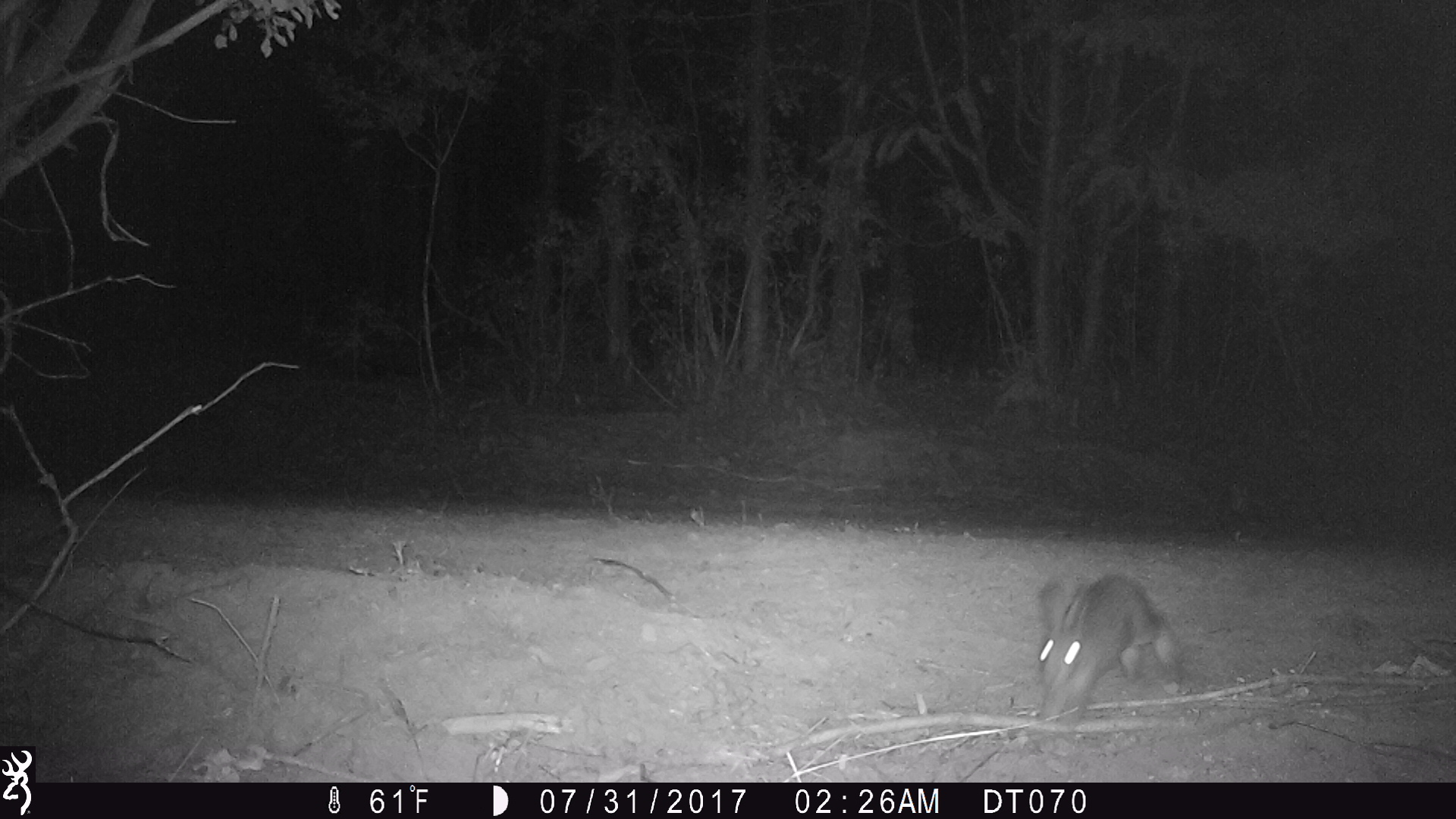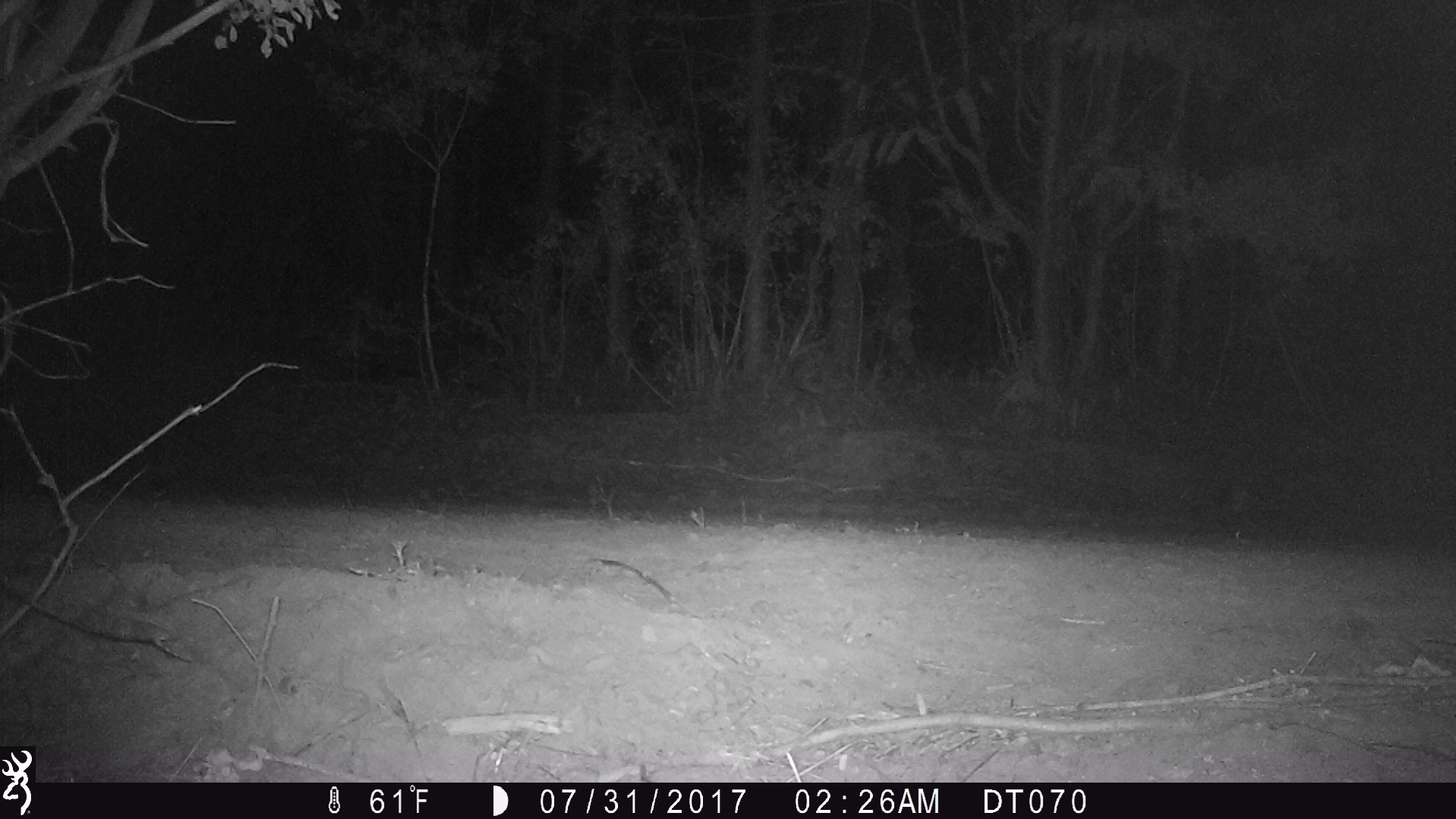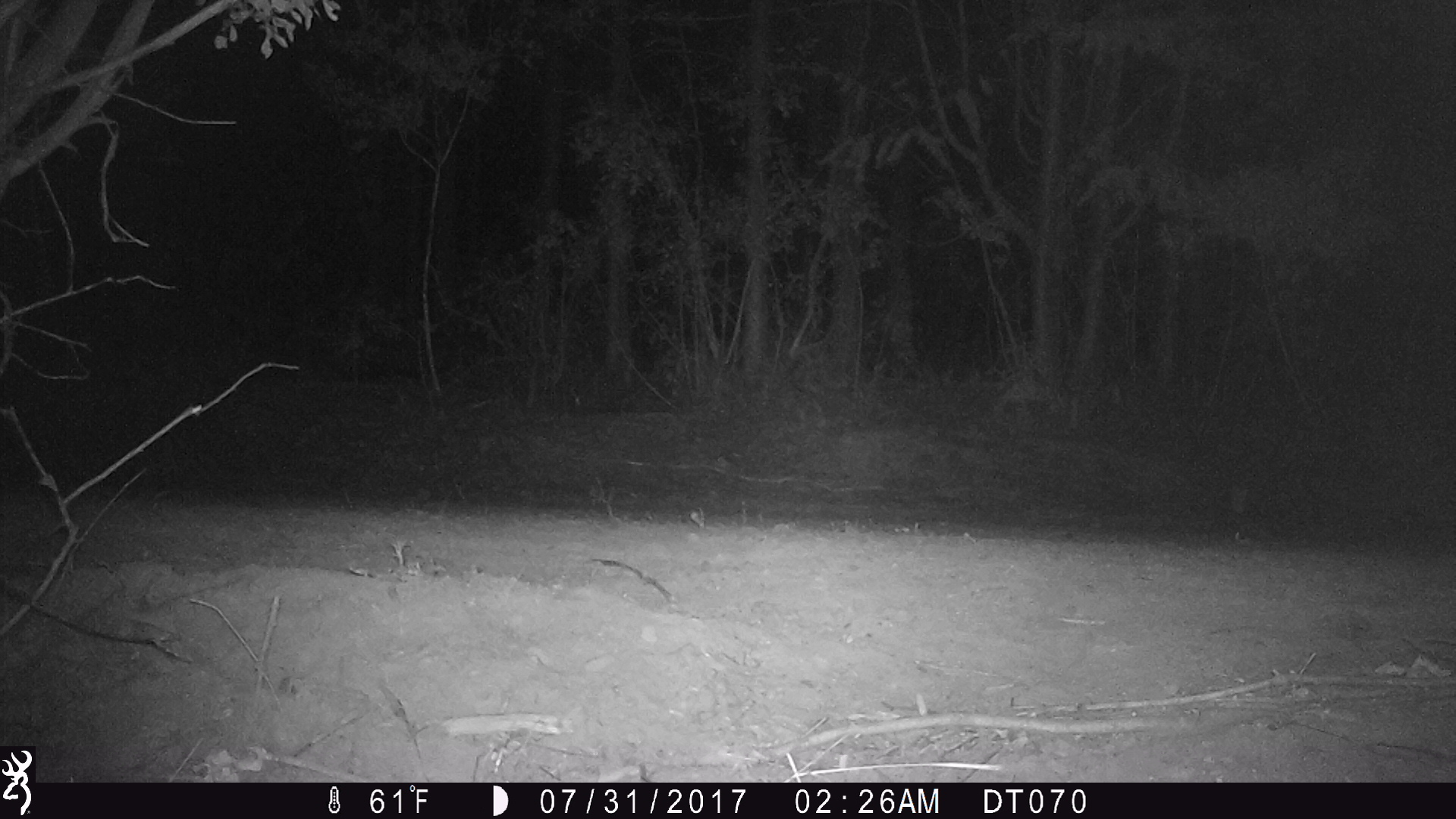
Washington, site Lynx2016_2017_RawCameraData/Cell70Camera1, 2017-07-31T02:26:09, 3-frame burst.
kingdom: Animalia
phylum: Chordata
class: Mammalia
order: Lagomorpha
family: Leporidae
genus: Lepus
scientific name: Lepus americanus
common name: snowshoe hare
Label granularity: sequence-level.